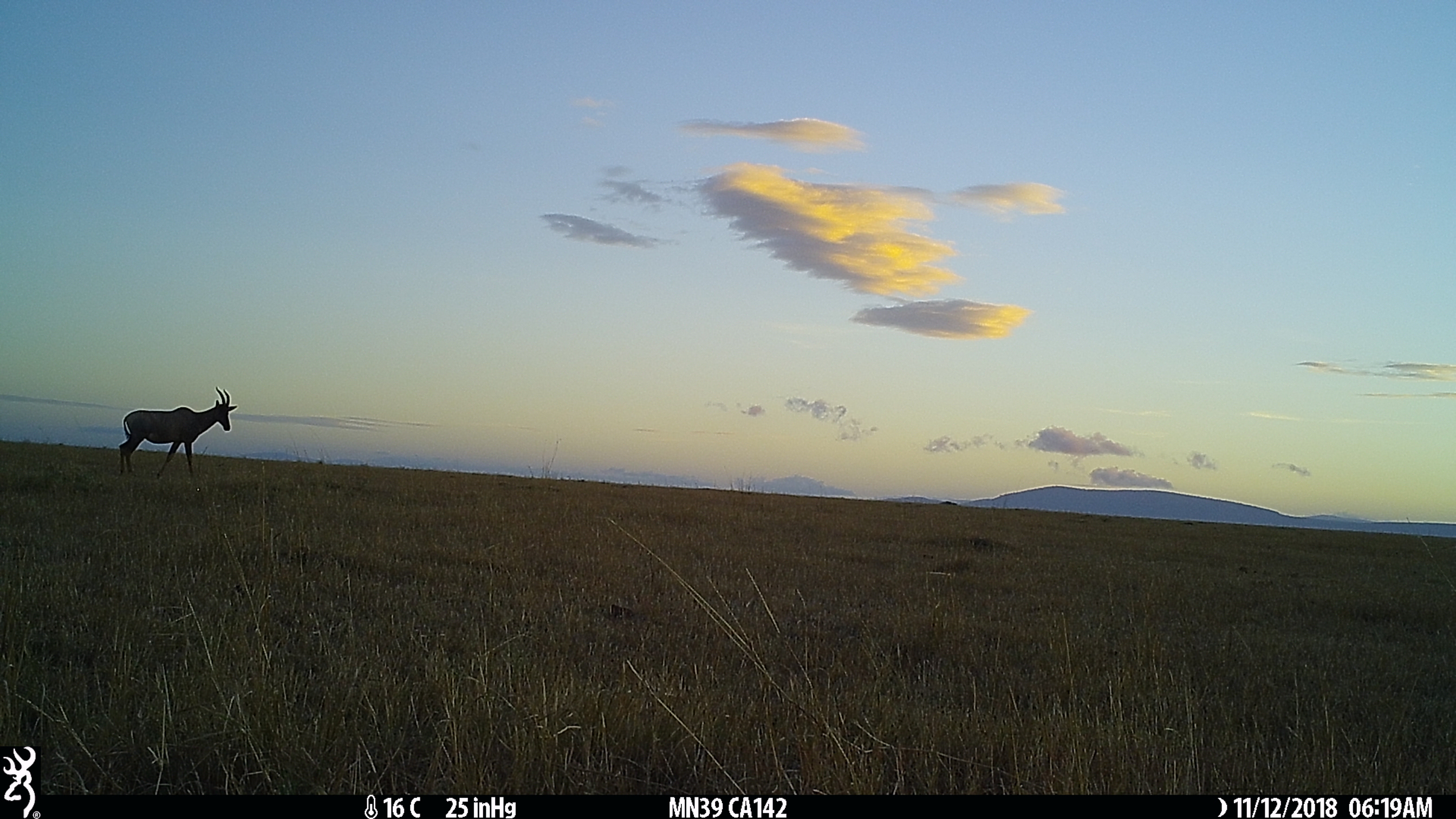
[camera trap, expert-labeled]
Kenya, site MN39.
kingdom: Animalia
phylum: Chordata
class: Mammalia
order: Artiodactyla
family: Bovidae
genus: Damaliscus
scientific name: Damaliscus lunatus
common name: topi